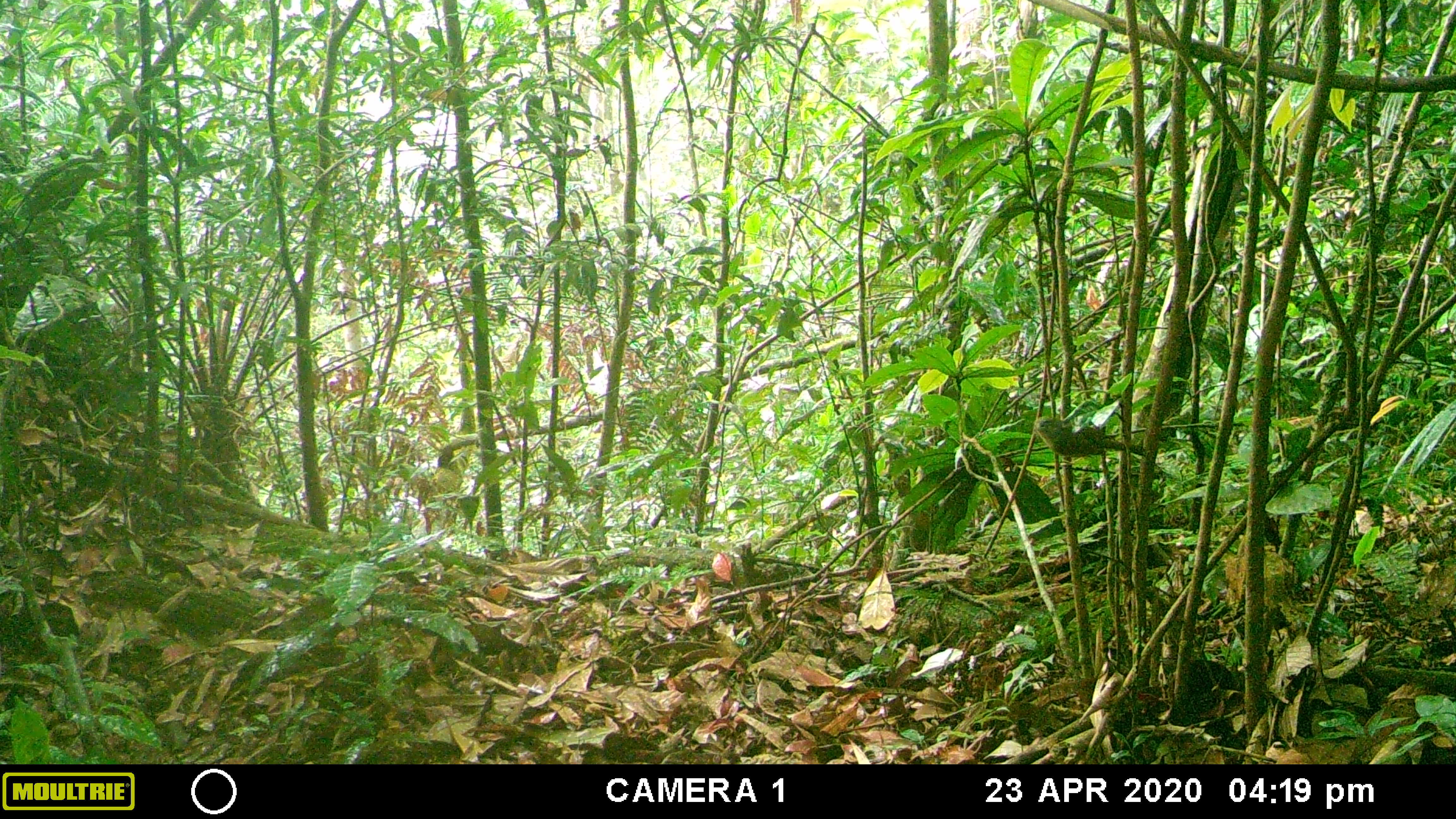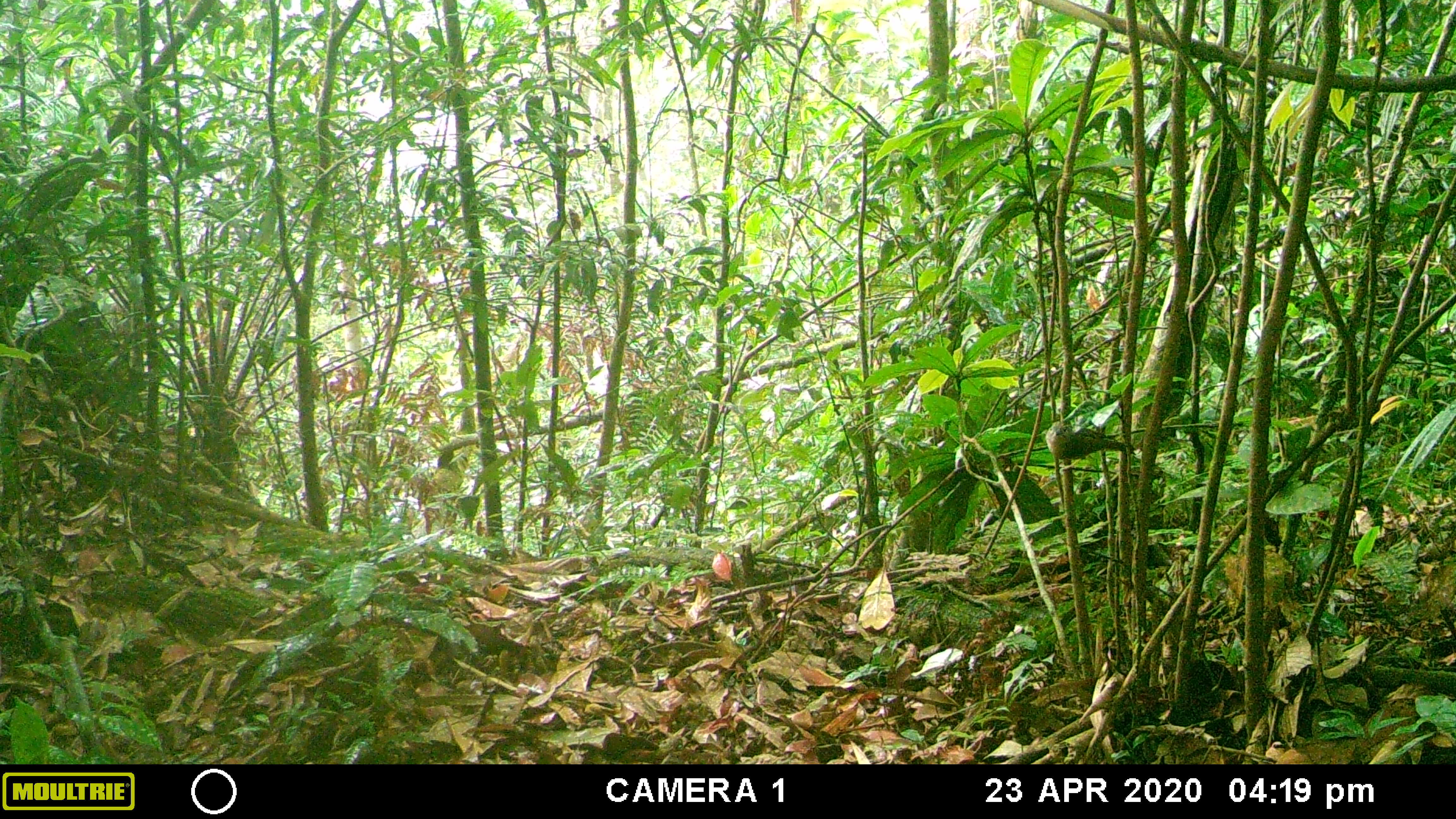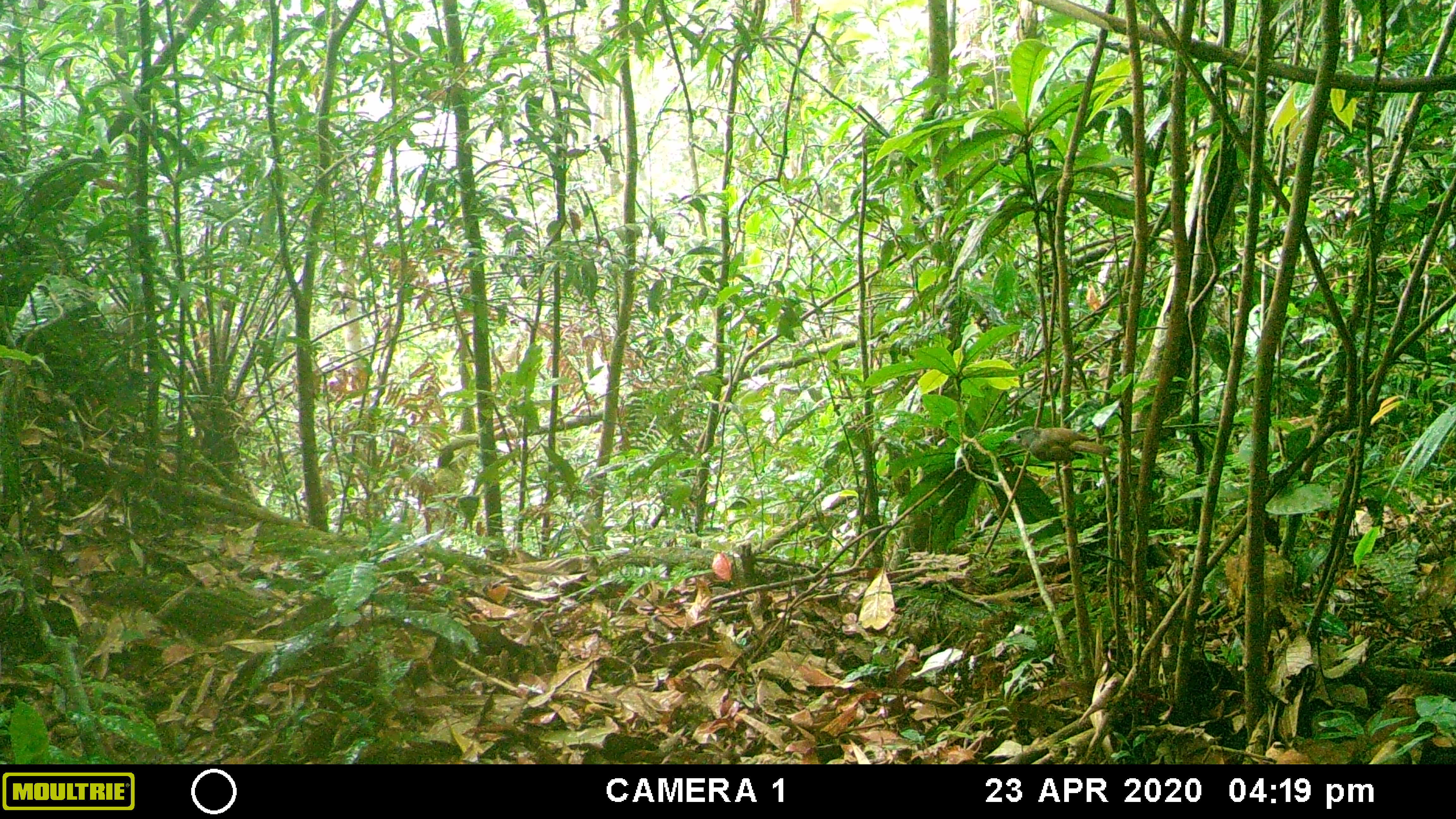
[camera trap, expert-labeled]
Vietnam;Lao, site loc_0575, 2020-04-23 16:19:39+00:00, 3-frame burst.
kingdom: Animalia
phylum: Chordata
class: Aves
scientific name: Aves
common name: bird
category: unidentified bird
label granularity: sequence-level